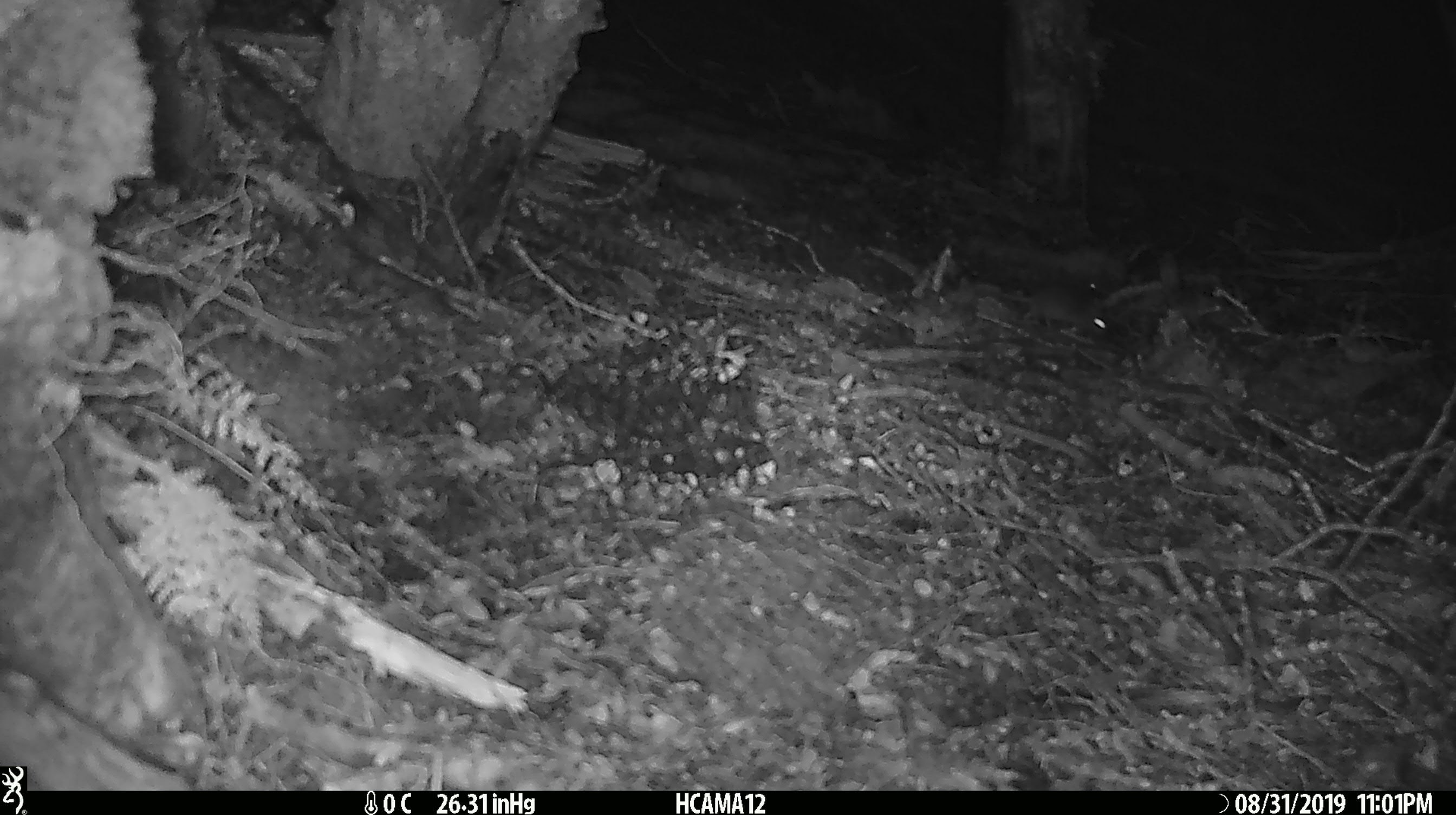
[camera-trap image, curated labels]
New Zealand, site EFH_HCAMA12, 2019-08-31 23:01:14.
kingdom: Animalia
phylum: Chordata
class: Mammalia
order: Rodentia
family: Muridae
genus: Mus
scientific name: Mus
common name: mouse